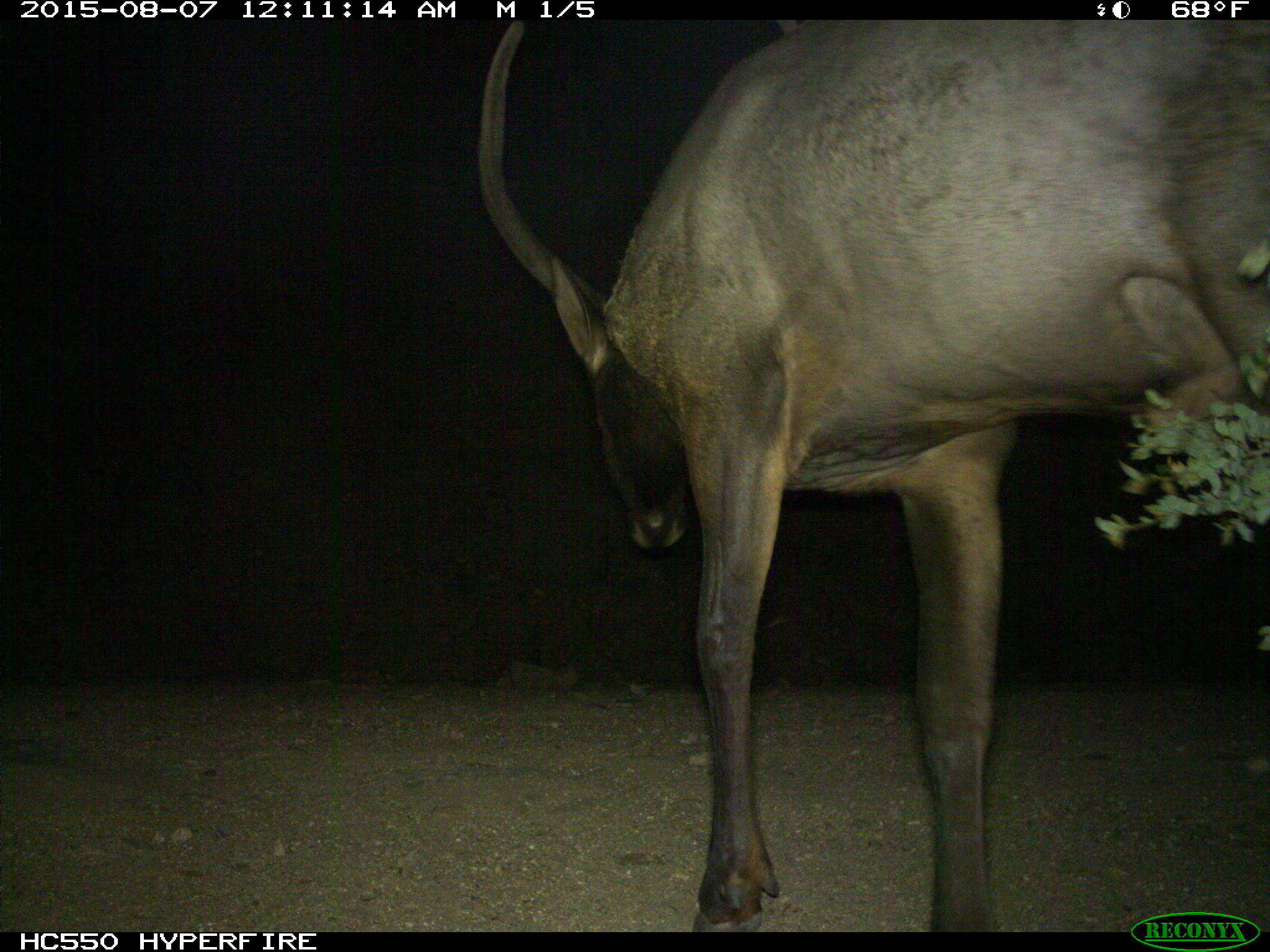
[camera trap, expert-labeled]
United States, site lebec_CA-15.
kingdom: Animalia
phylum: Chordata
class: Mammalia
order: Artiodactyla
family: Cervidae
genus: Cervus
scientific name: Cervus canadensis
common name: elk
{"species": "Cervus canadensis (elk)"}